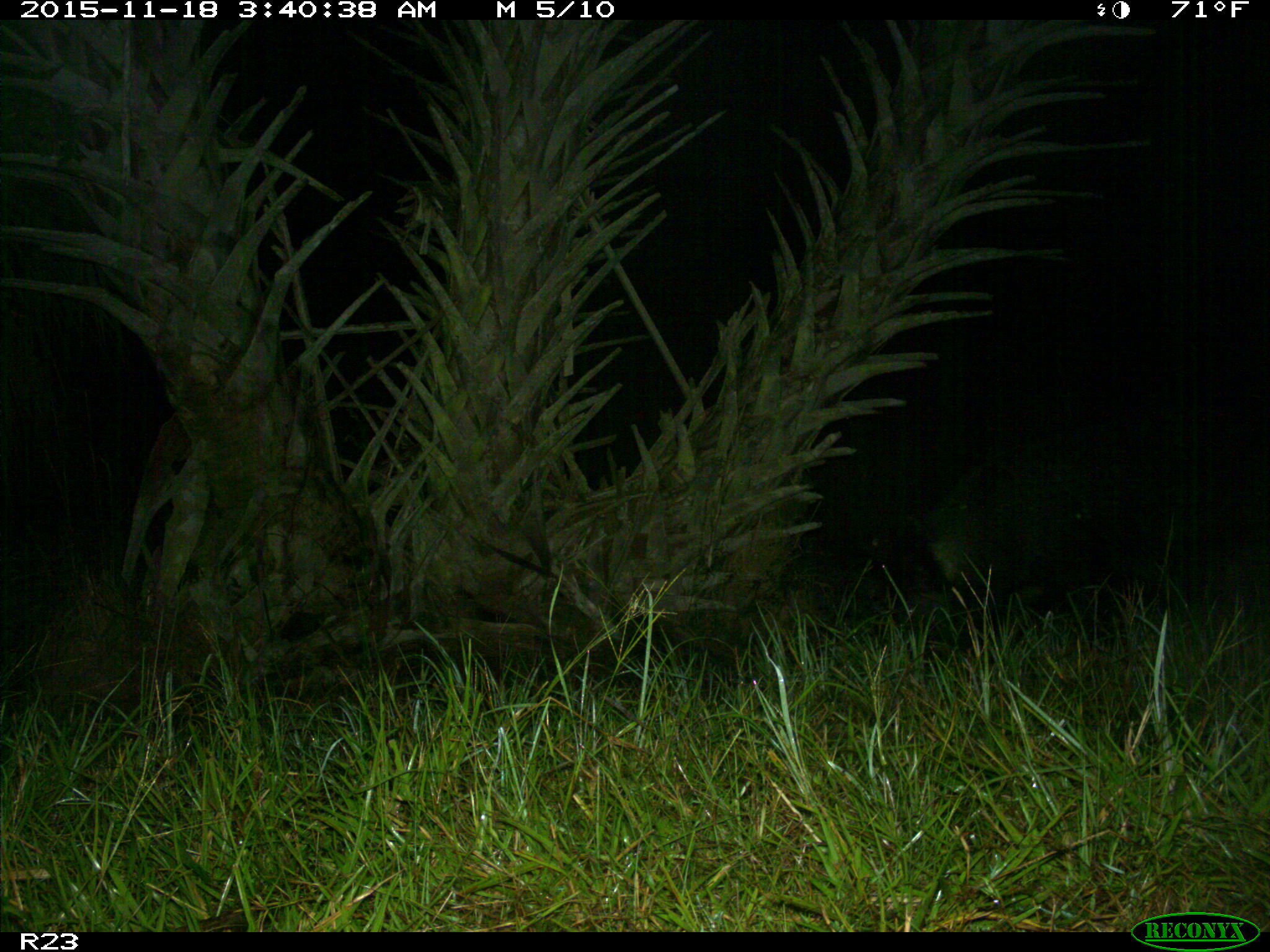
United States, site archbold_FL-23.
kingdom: Animalia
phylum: Chordata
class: Mammalia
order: Artiodactyla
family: Suidae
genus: Sus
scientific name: Sus scrofa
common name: wild boar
Sus scrofa (wild boar).